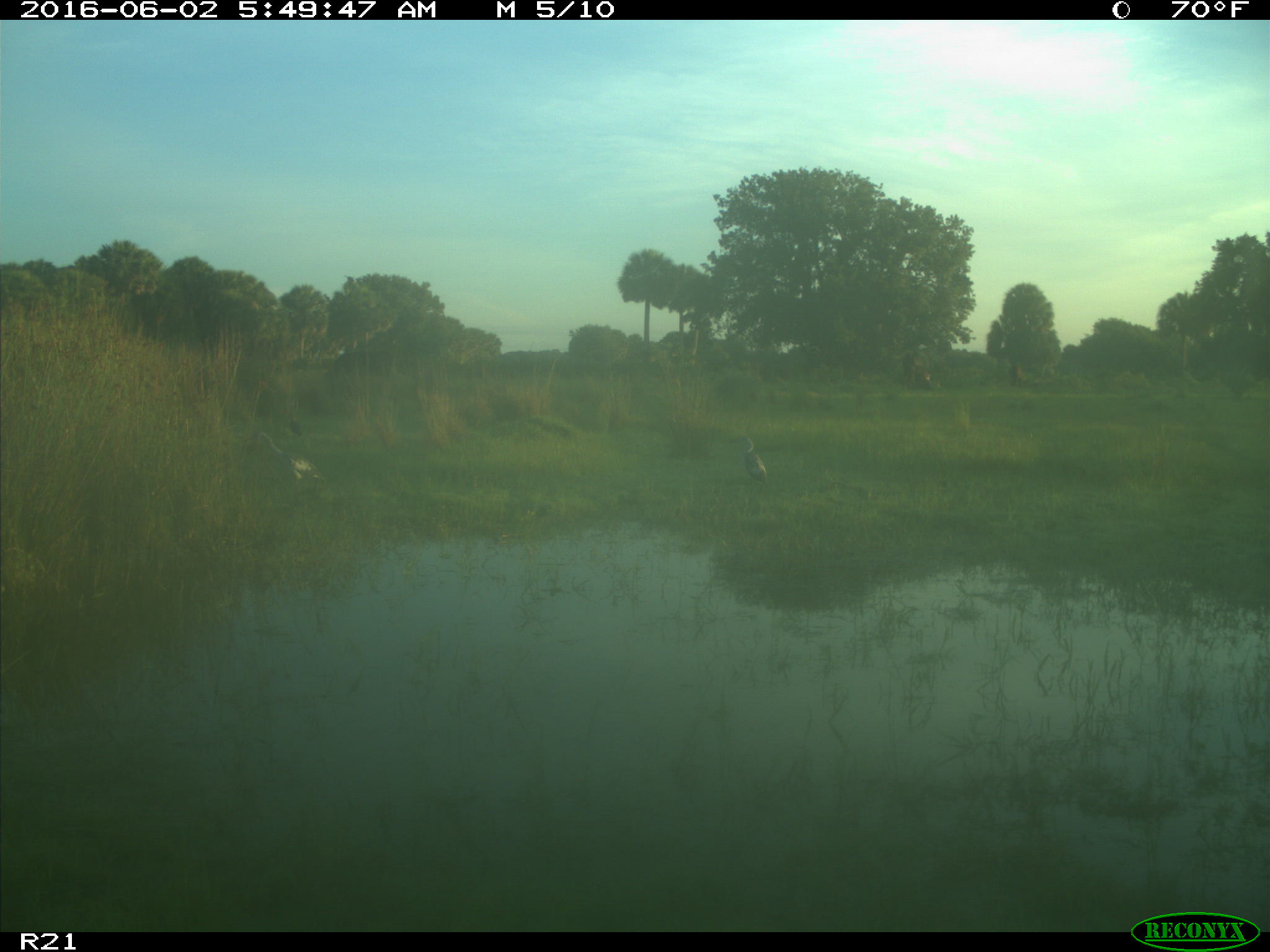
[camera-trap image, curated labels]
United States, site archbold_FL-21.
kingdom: Animalia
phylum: Chordata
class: Aves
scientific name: Aves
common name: birds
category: unidentified bird